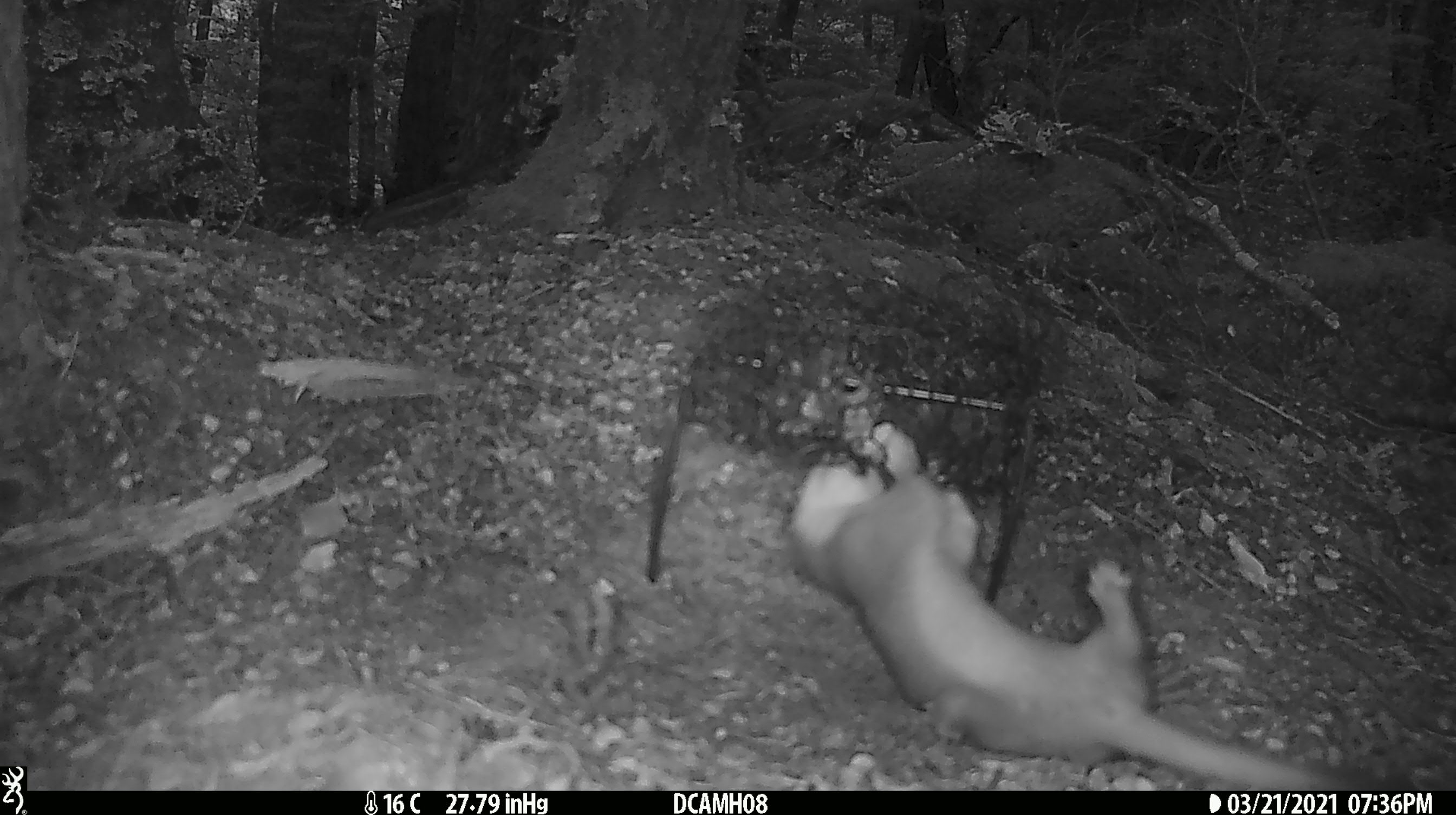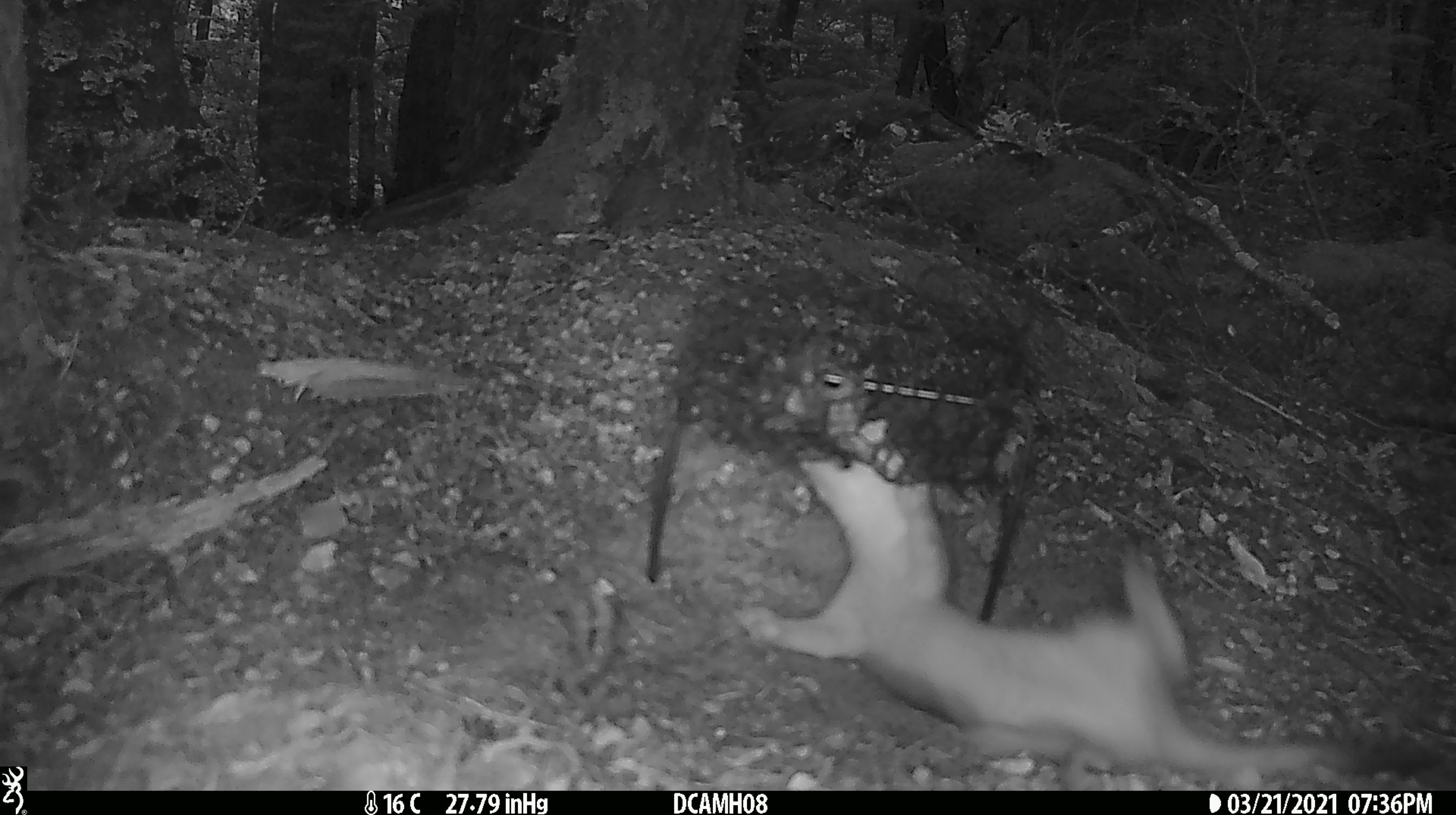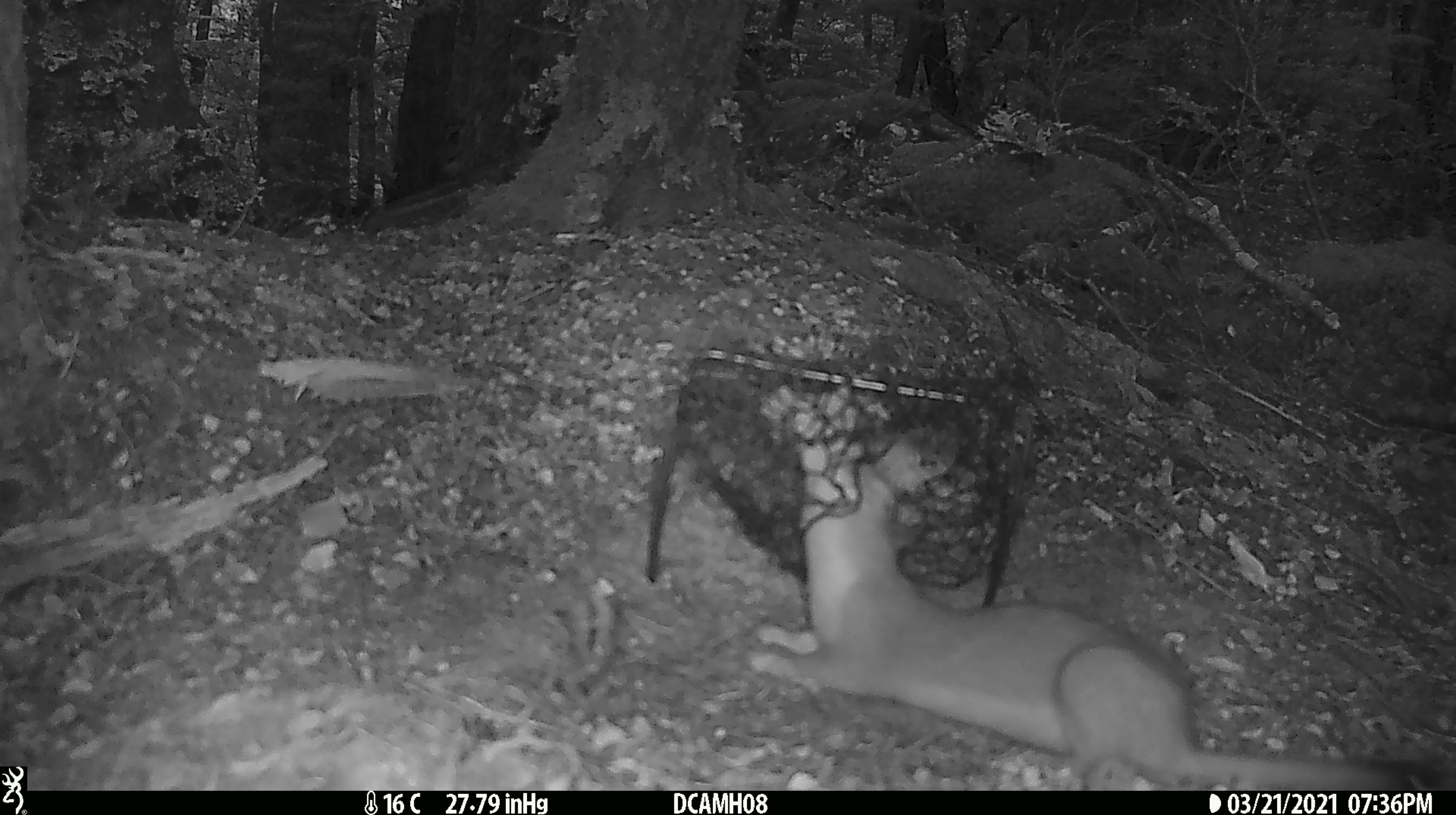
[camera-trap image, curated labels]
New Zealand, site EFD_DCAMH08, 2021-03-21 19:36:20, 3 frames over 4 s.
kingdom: Animalia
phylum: Chordata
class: Mammalia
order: Carnivora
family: Mustelidae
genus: Mustela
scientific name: Mustela erminea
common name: stoat